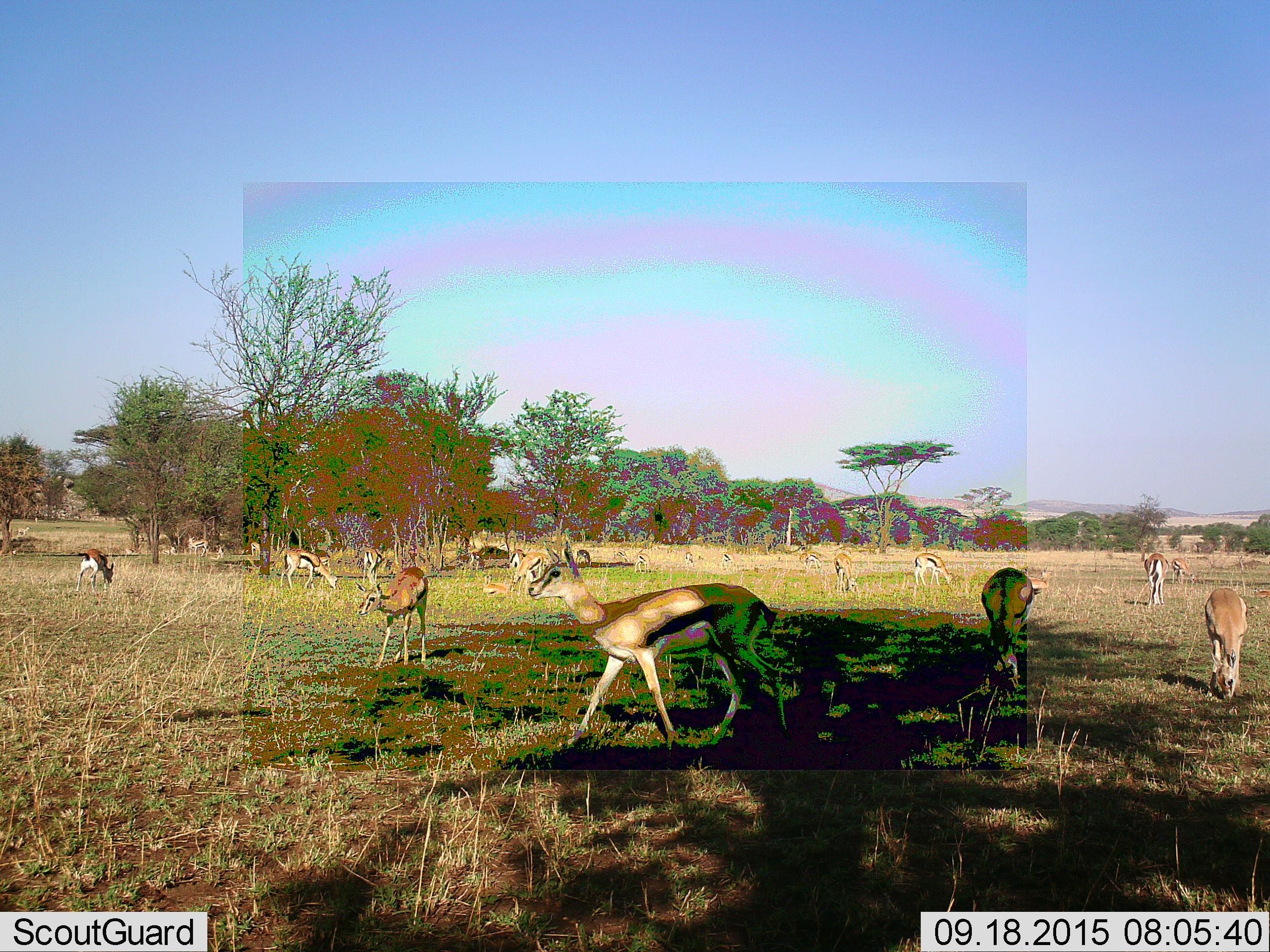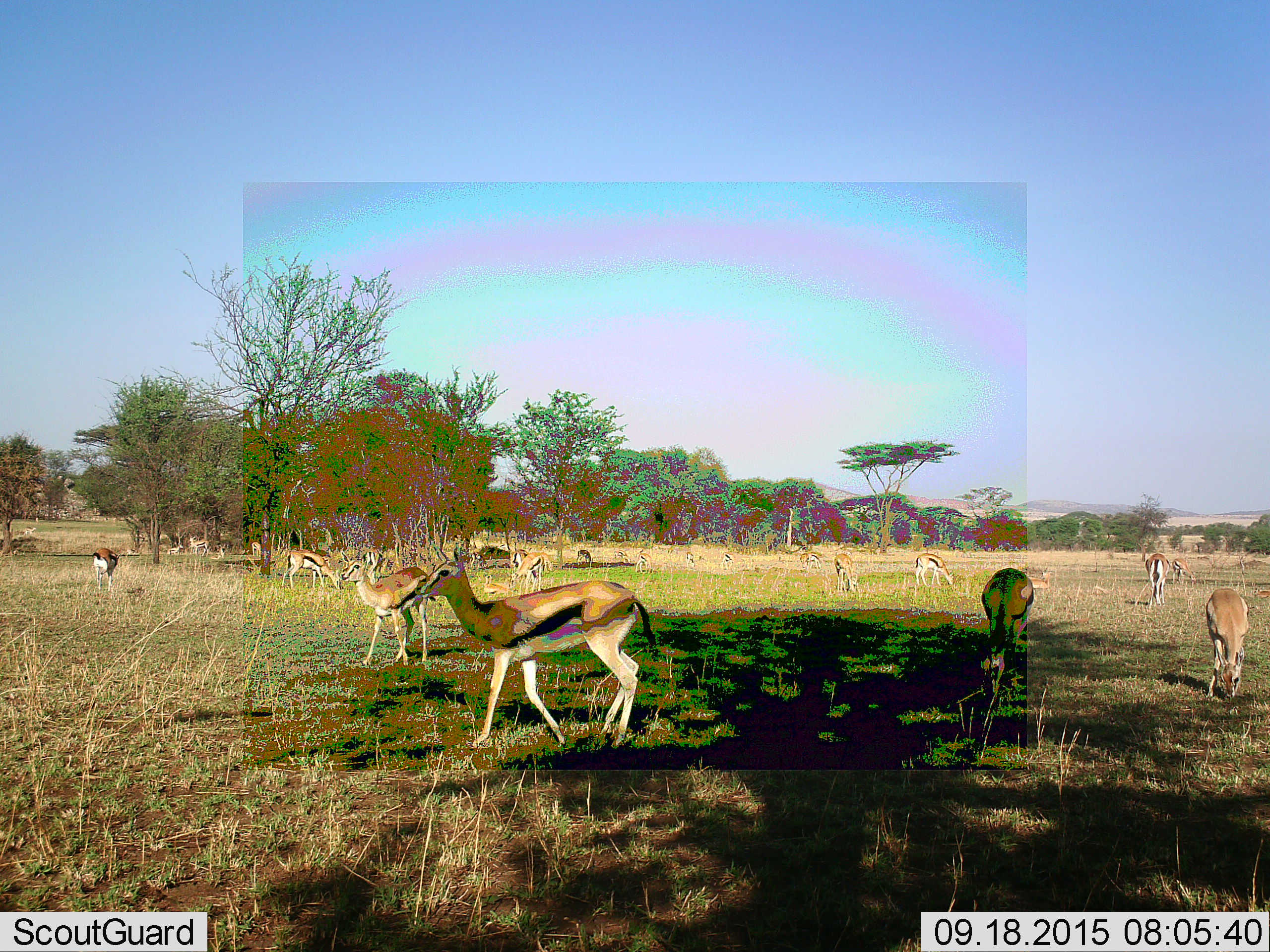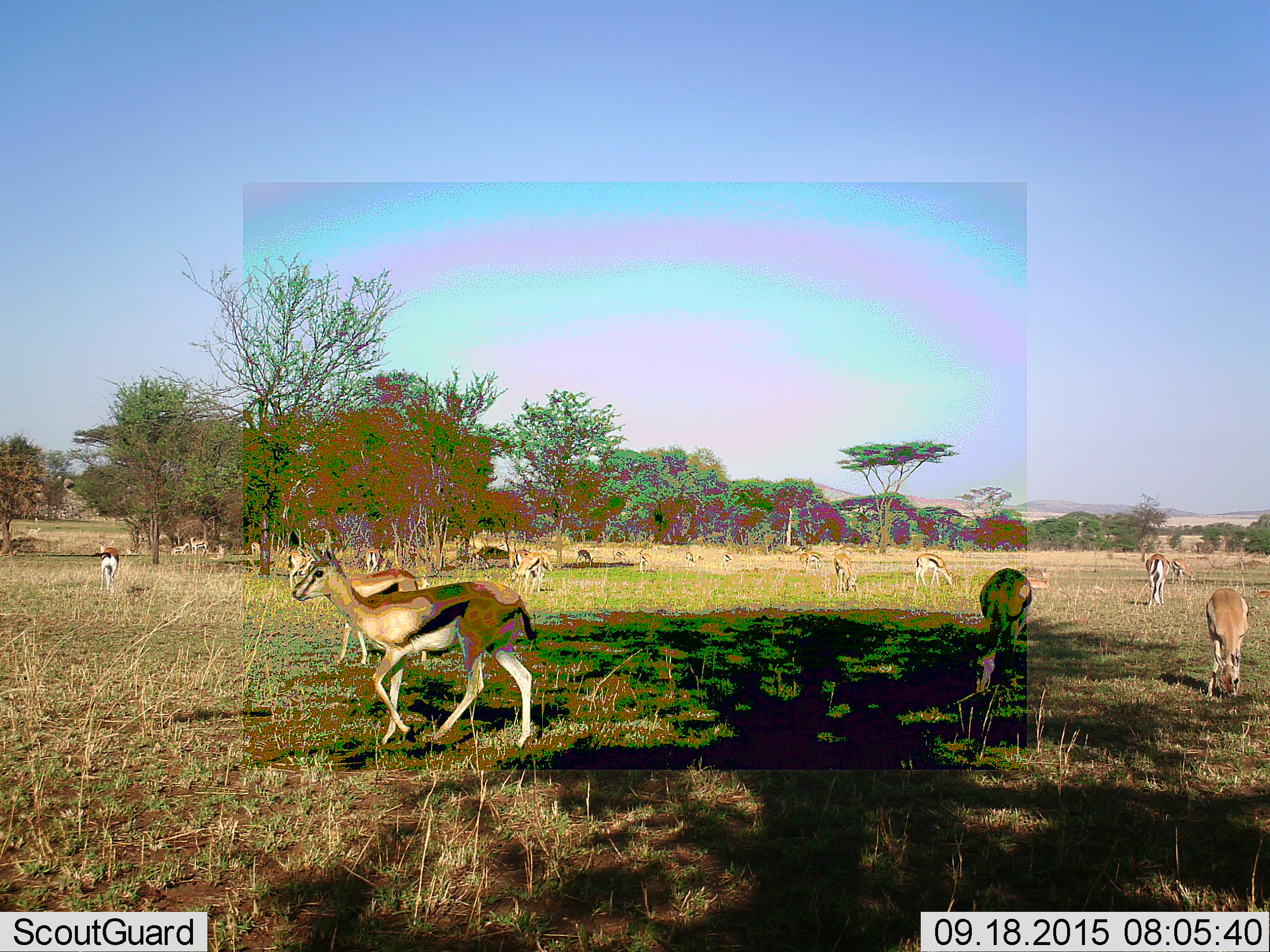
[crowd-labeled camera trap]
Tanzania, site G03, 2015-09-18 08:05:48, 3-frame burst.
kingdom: Animalia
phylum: Chordata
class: Mammalia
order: Artiodactyla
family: Bovidae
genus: Eudorcas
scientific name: Eudorcas thomsonii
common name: thomson's gazelle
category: gazellethomsons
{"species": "gazellethomsons (thomson's gazelle) (Eudorcas thomsonii)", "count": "11-50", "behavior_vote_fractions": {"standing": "56%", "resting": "12%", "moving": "94%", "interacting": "0%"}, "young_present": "25%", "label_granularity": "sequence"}